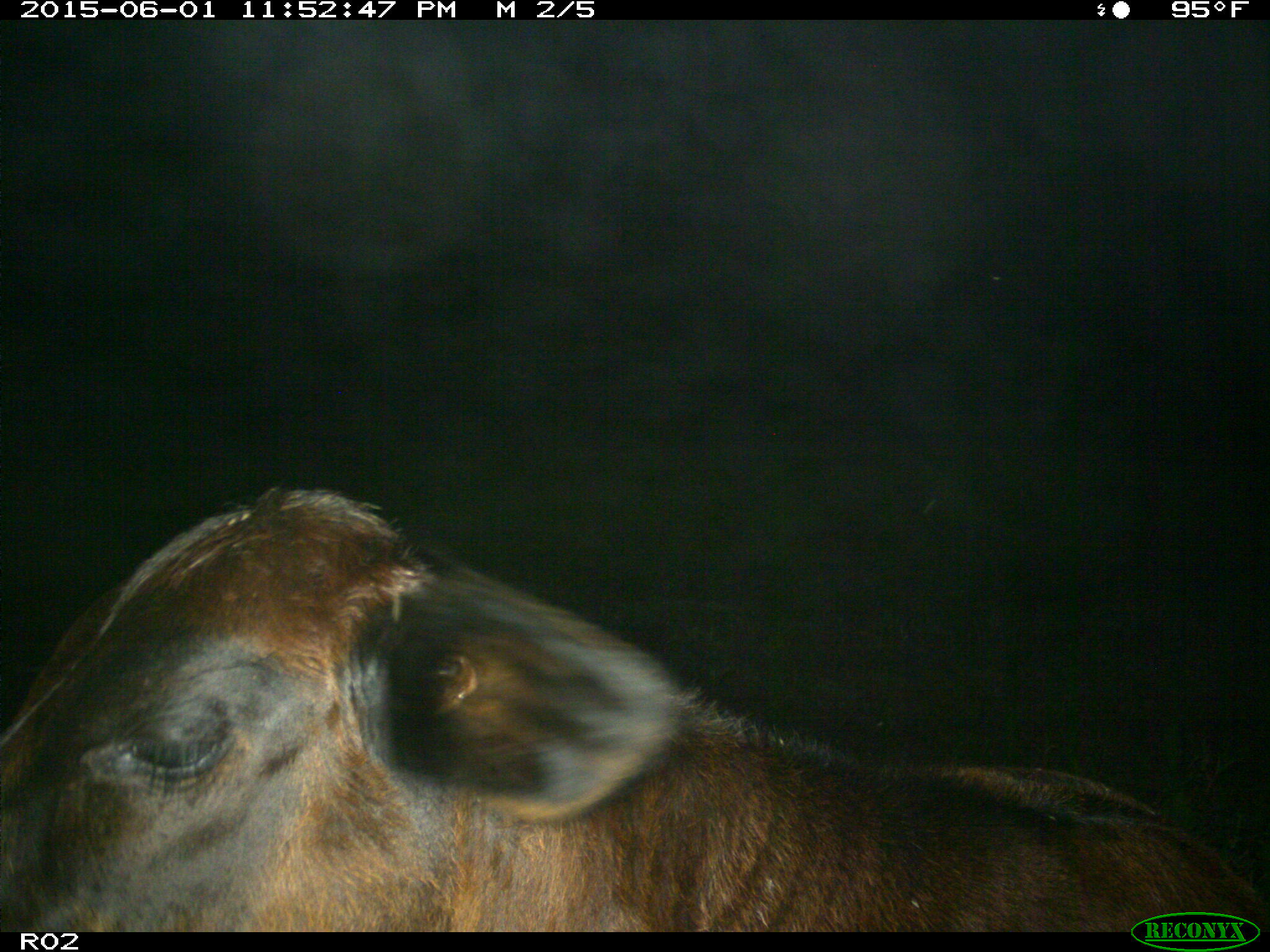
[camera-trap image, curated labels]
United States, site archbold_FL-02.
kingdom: Animalia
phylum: Chordata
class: Mammalia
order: Artiodactyla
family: Bovidae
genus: Bos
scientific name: Bos taurus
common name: domestic cow